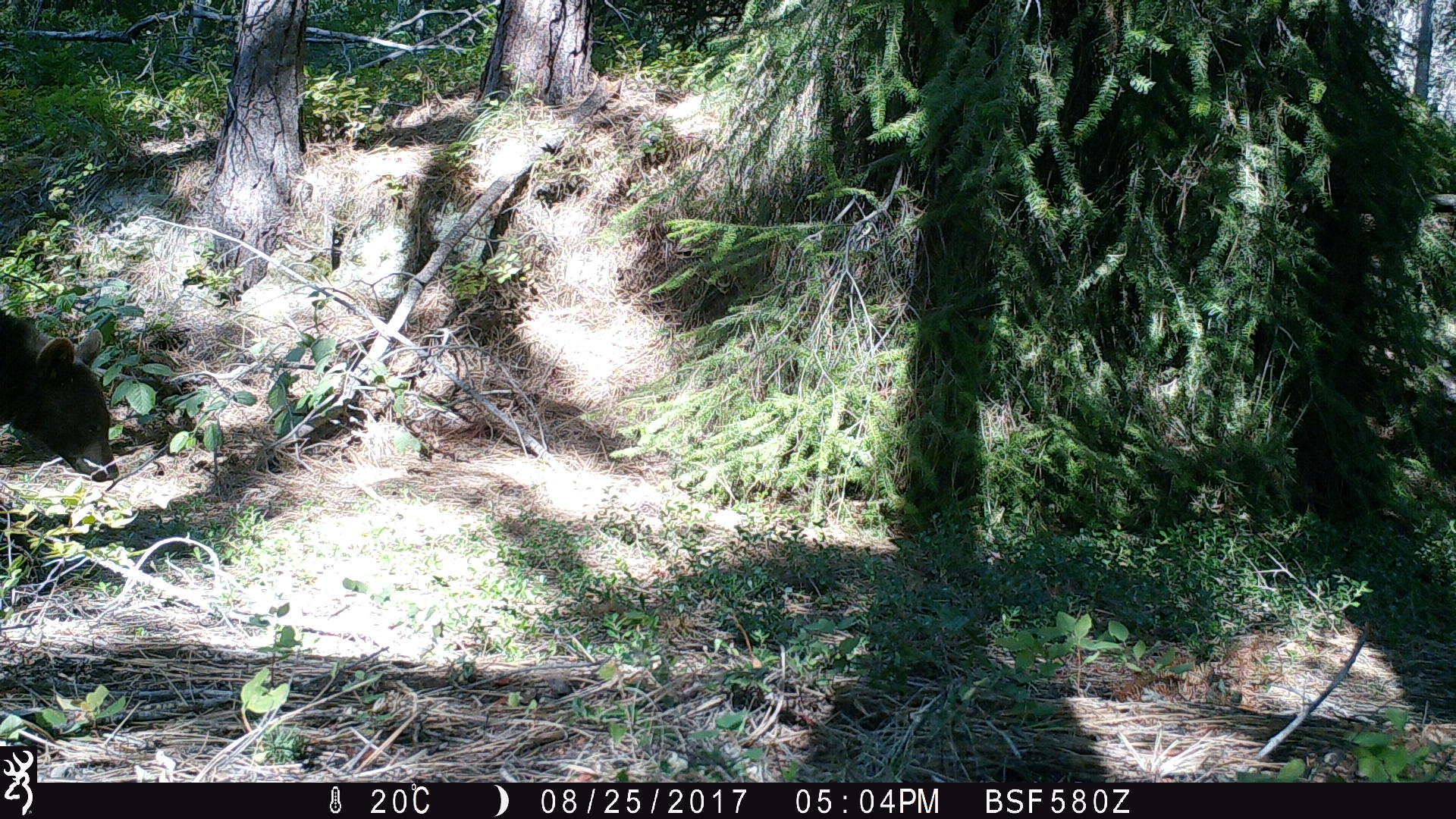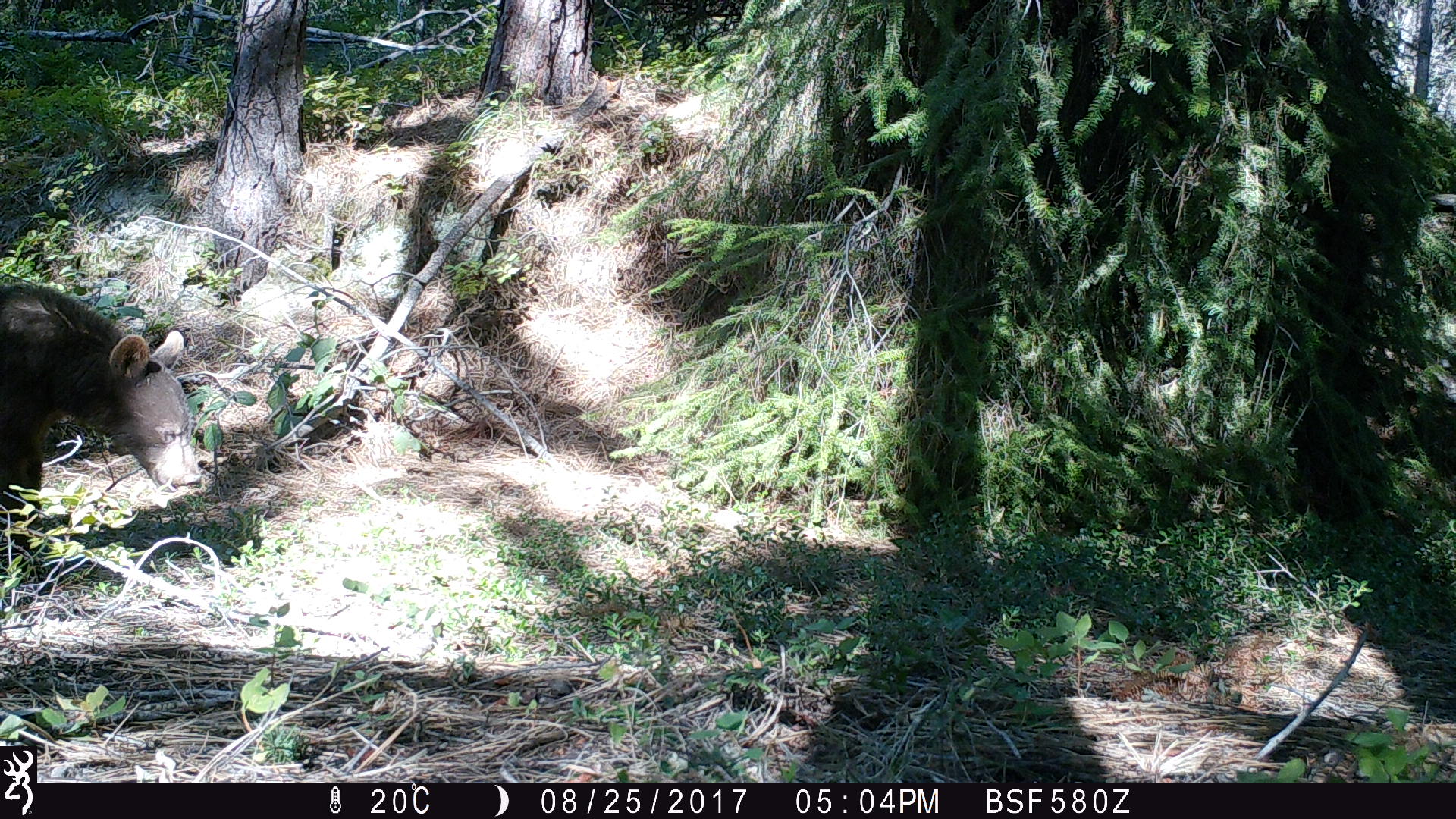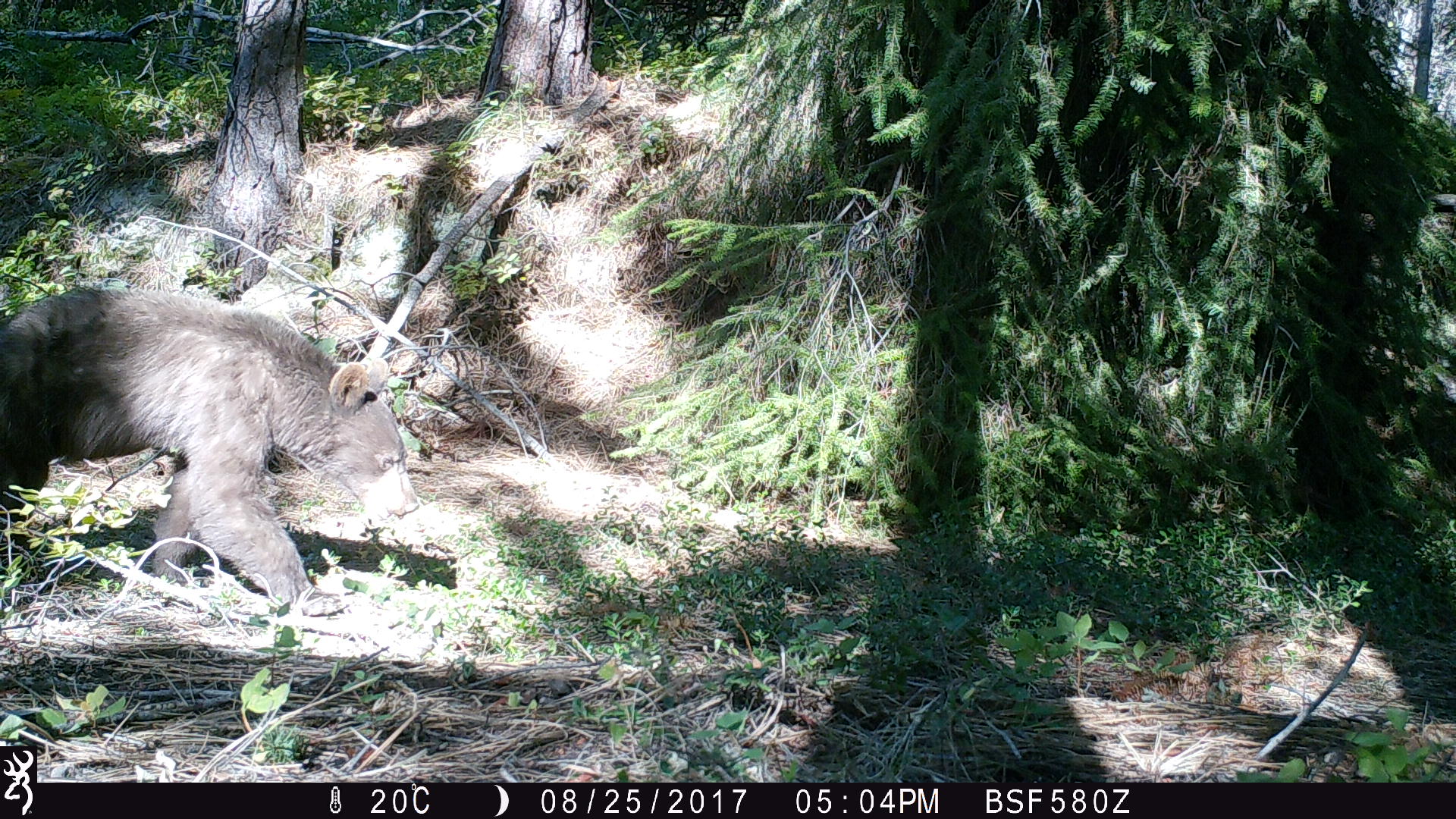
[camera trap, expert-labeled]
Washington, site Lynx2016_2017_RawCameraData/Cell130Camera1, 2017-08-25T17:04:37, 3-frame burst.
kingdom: Animalia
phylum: Chordata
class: Mammalia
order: Carnivora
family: Ursidae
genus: Ursus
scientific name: Ursus americanus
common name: american black bear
Ursus americanus (american black bear). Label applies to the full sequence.